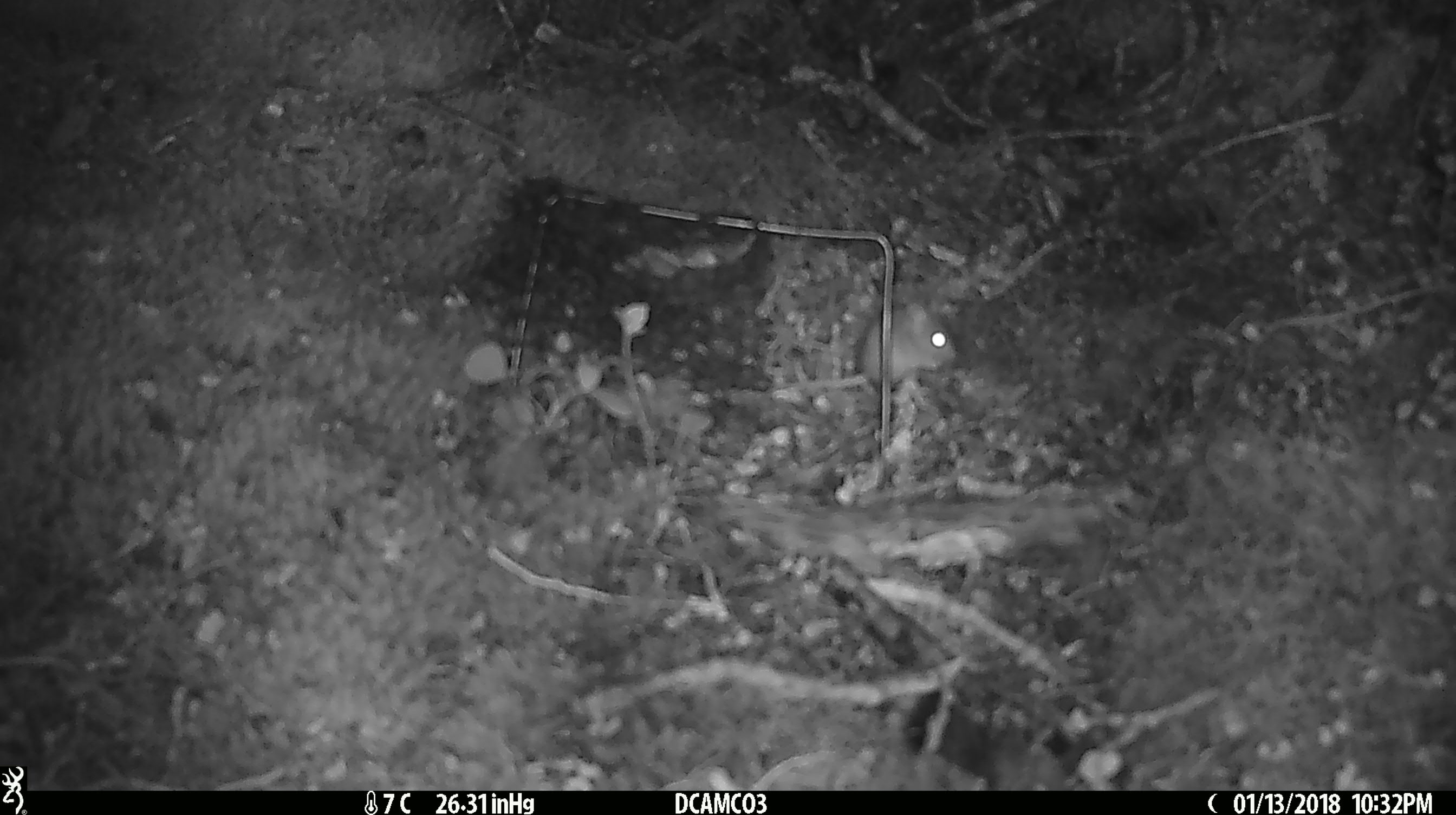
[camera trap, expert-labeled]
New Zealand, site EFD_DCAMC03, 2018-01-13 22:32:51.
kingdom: Animalia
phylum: Chordata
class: Mammalia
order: Rodentia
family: Muridae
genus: Mus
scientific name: Mus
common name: mouse